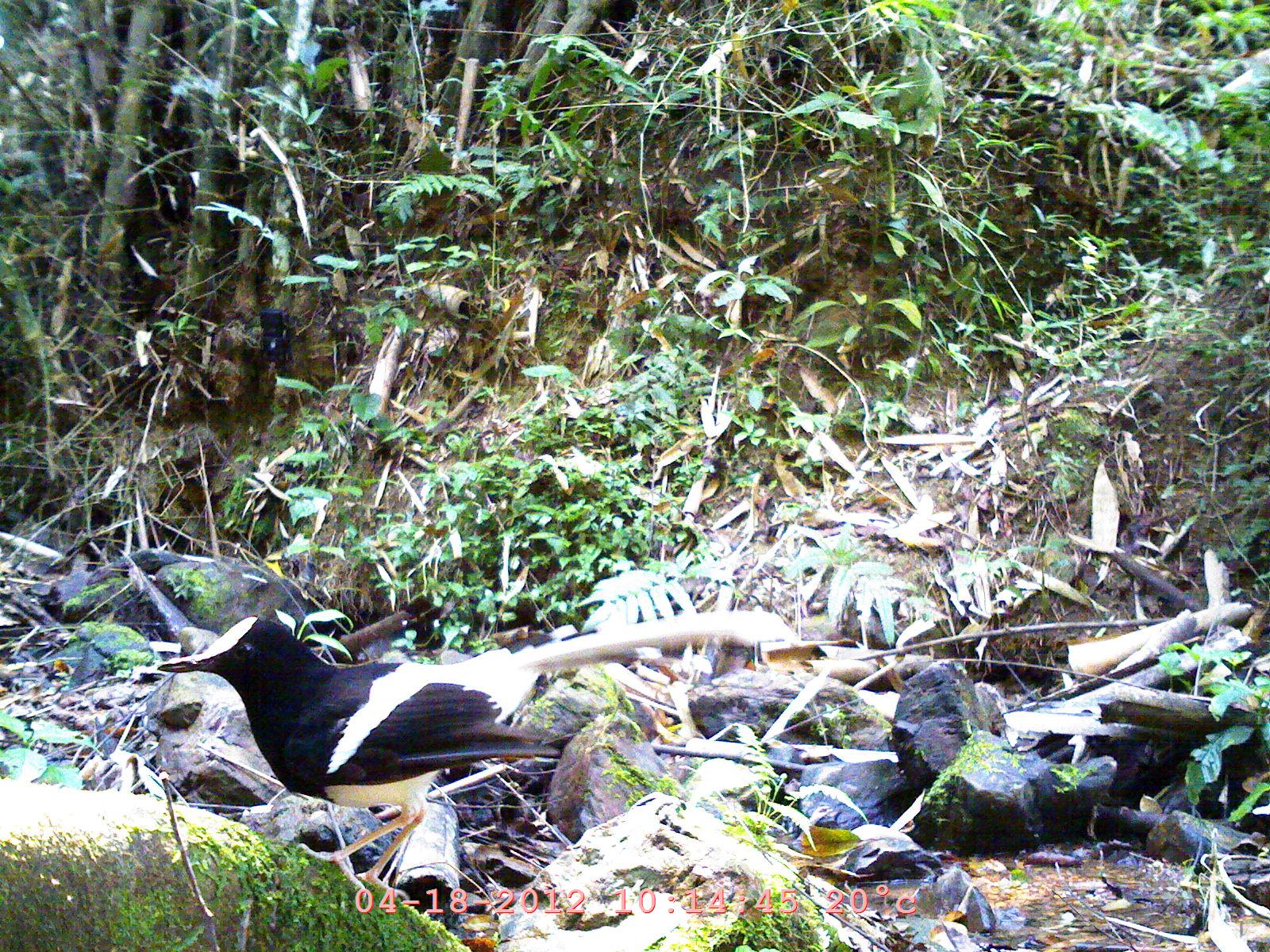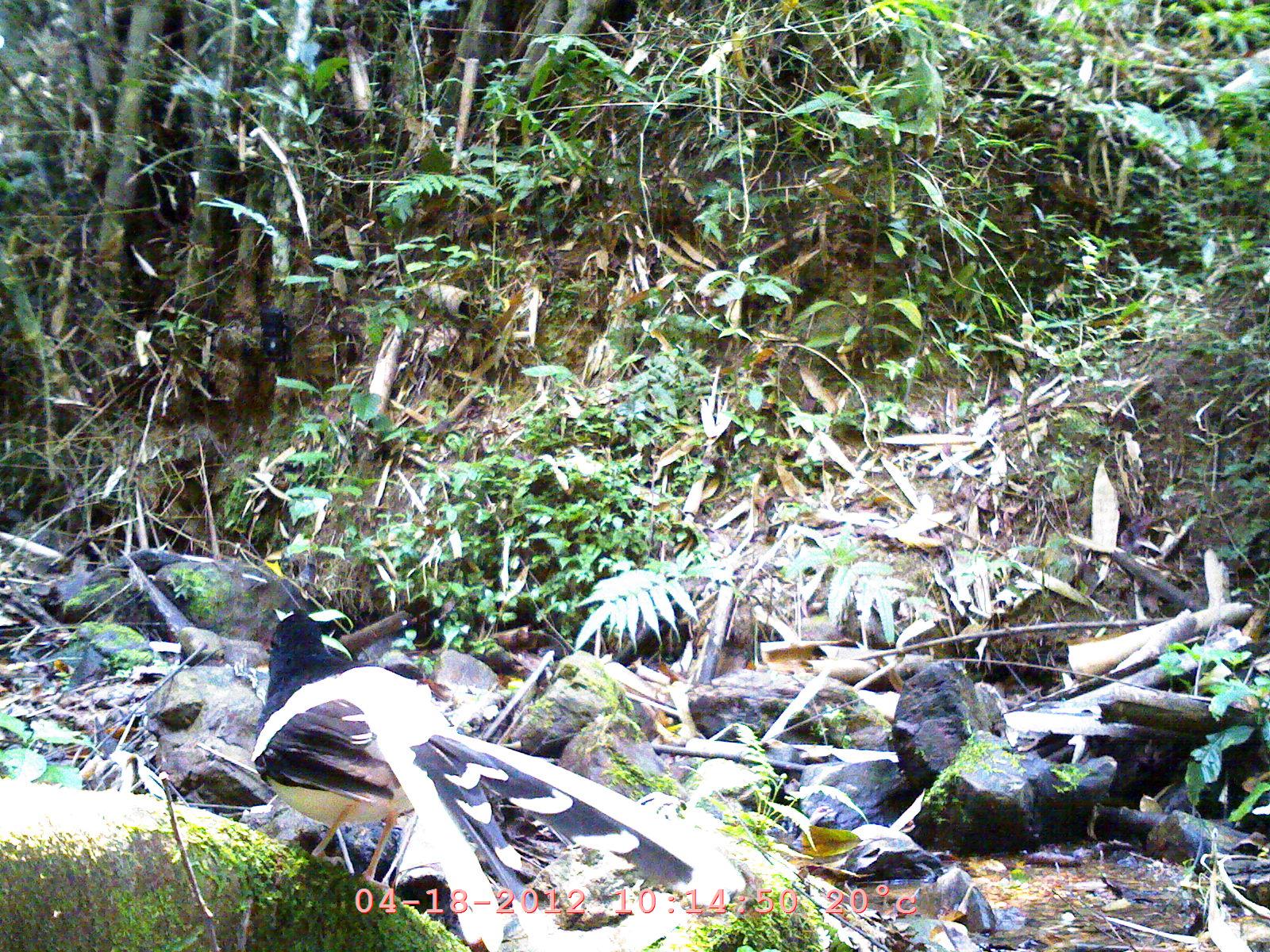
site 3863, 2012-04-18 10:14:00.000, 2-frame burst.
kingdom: Animalia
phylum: Chordata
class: Aves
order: Passeriformes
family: Muscicapidae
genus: Enicurus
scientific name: Enicurus leschenaulti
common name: white-crowned forktail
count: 1